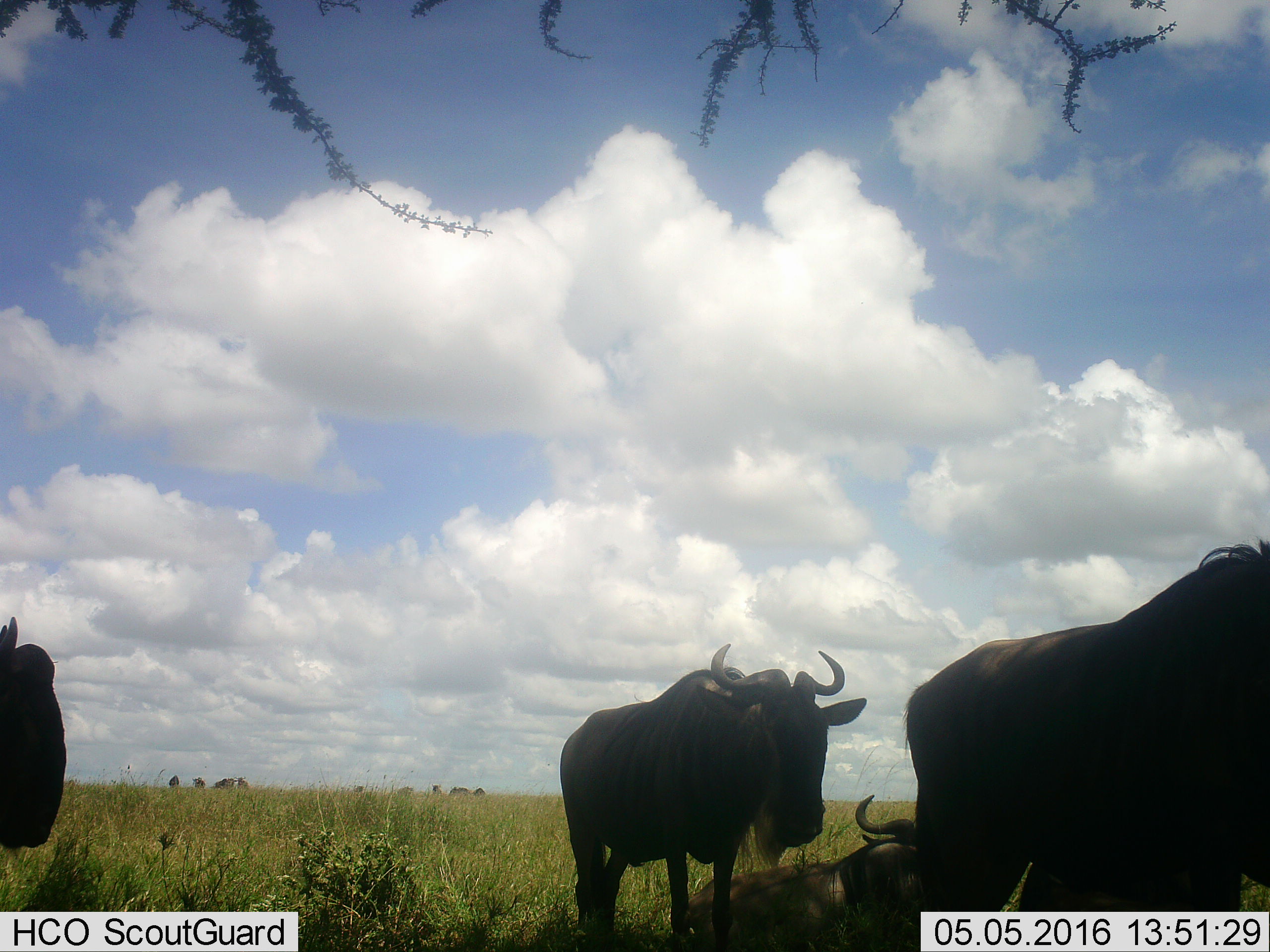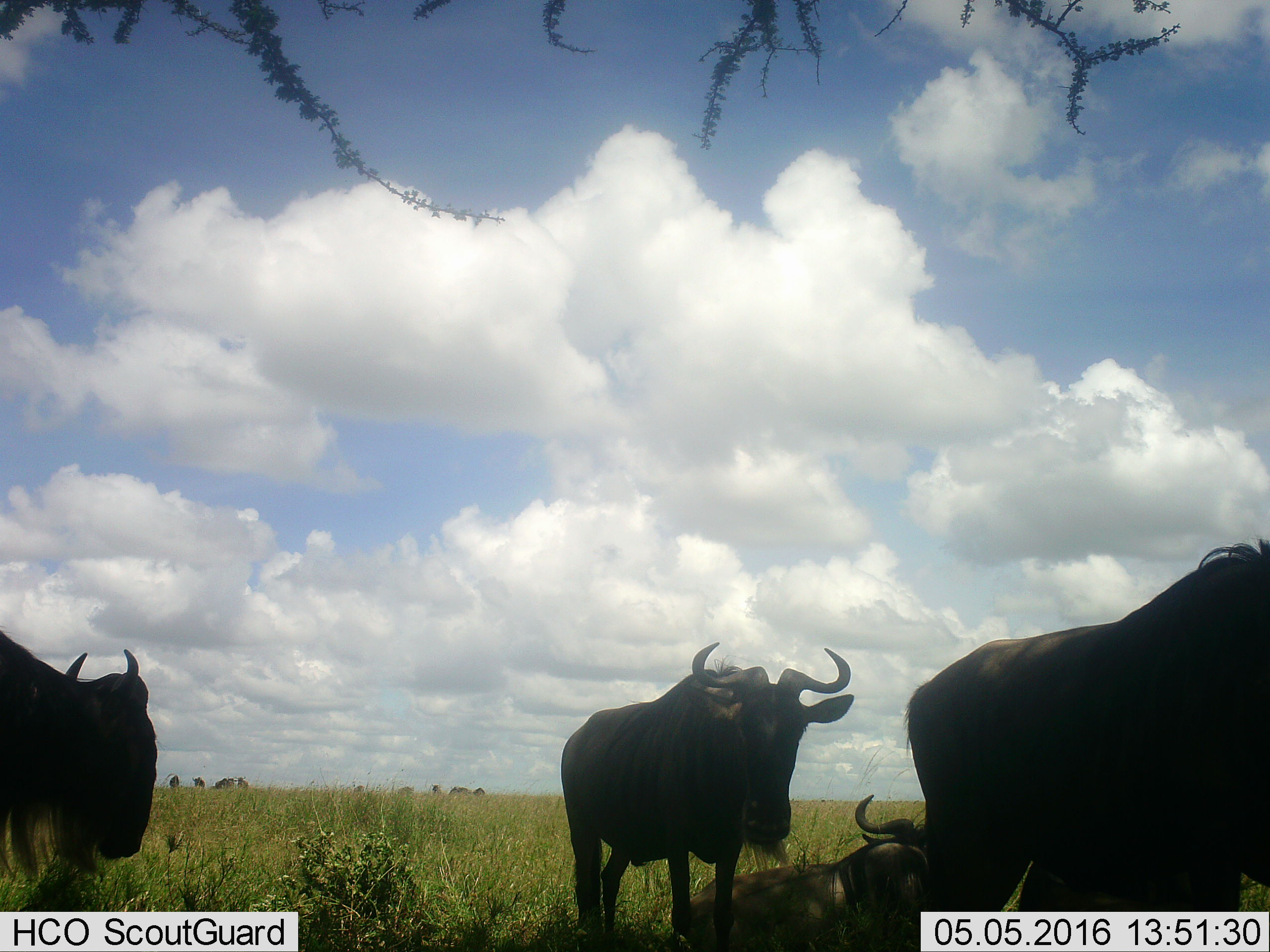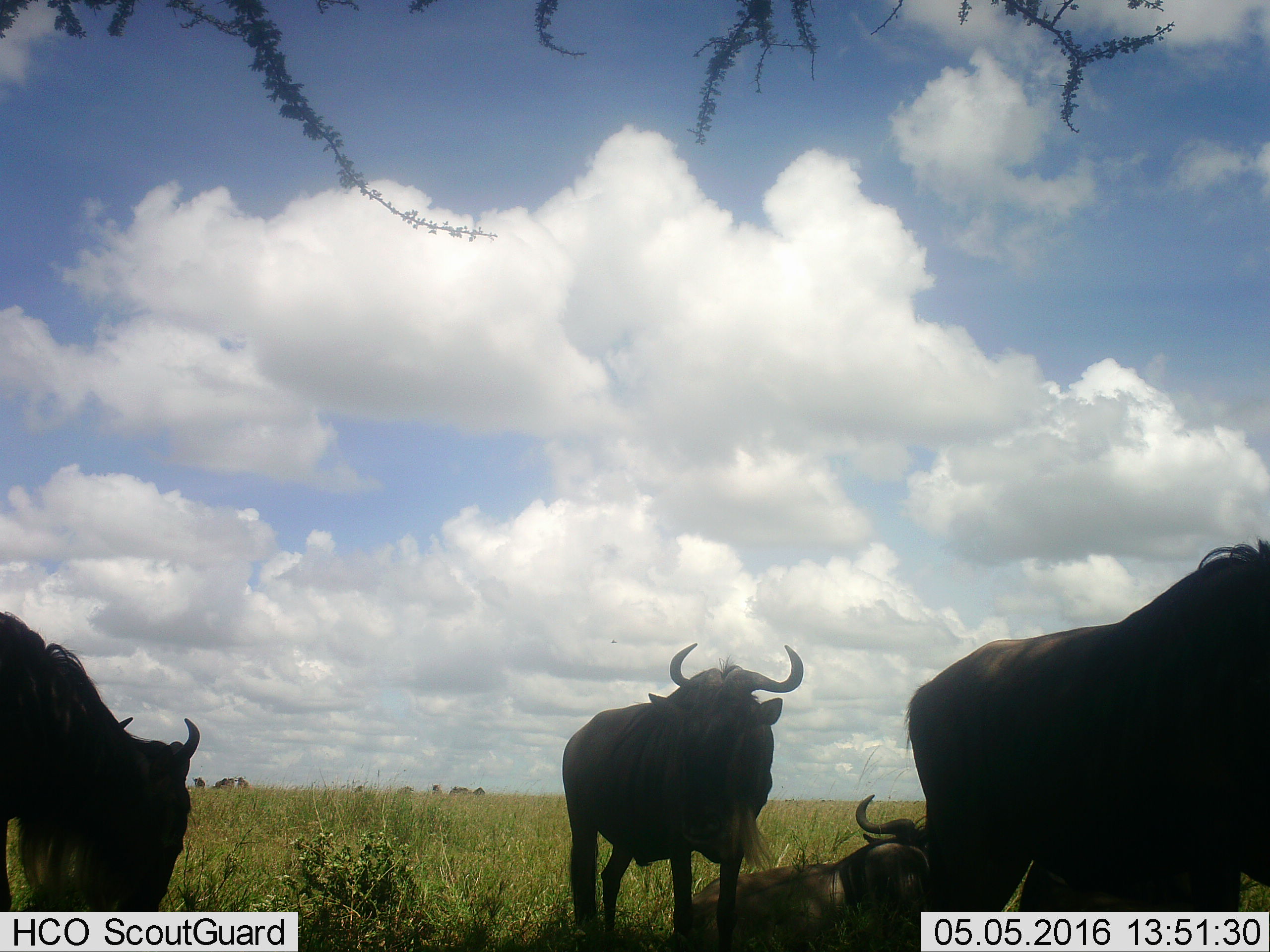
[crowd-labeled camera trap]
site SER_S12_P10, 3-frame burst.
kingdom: Animalia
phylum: Chordata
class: Mammalia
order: Artiodactyla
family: Bovidae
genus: Connochaetes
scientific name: Connochaetes taurinus taurinus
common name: blue wildebeest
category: wildebeestblue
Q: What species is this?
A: Wildebeestblue (blue wildebeest) (Connochaetes taurinus taurinus).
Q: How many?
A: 11-50.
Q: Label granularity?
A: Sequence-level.